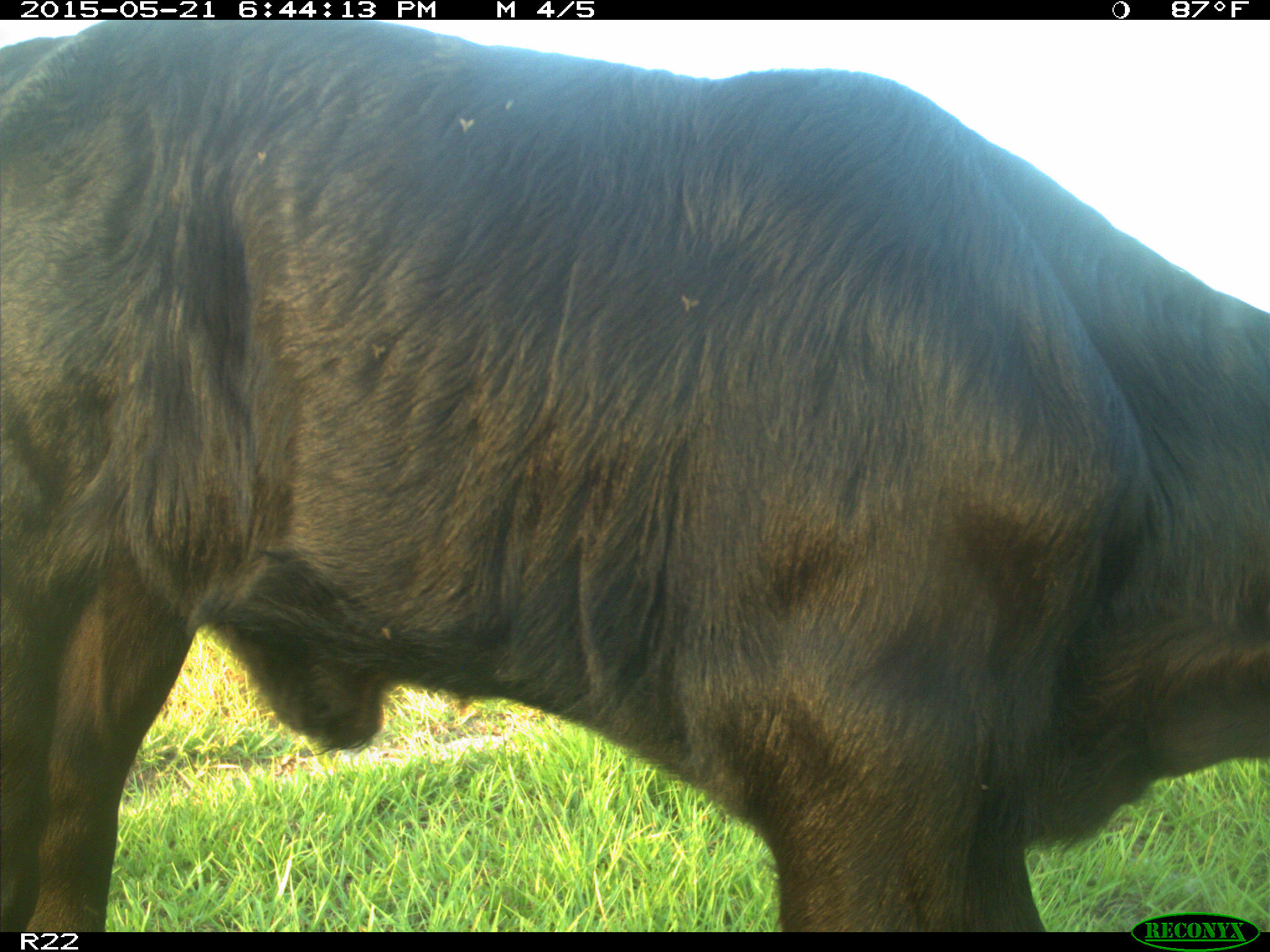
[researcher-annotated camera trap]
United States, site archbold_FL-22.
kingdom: Animalia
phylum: Chordata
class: Mammalia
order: Artiodactyla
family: Bovidae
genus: Bos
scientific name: Bos taurus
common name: domestic cow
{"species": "Bos taurus (domestic cow)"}